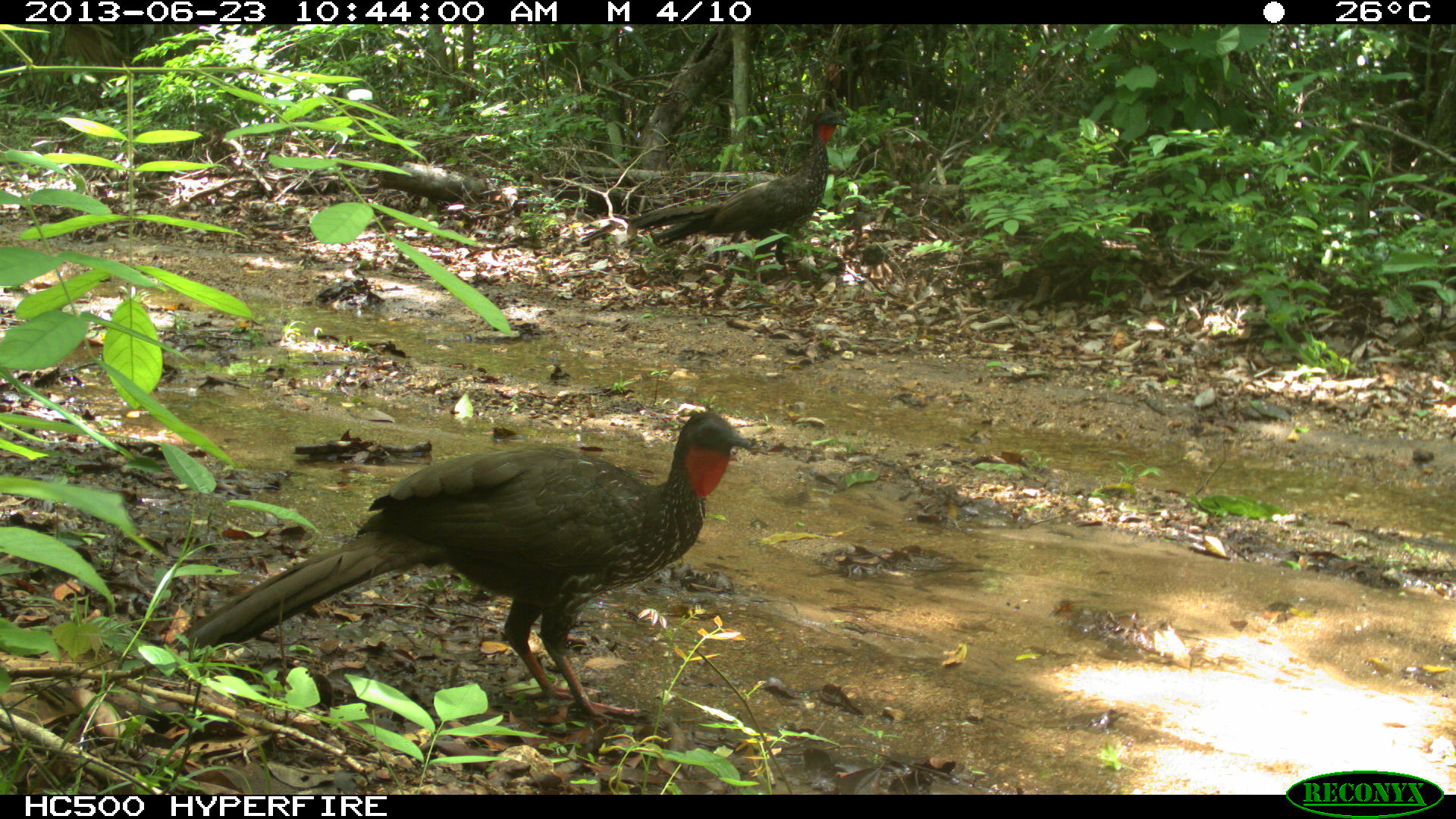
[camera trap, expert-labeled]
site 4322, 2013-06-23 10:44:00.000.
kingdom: Animalia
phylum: Chordata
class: Aves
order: Galliformes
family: Cracidae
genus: Penelope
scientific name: Penelope purpurascens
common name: crested guan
Penelope purpurascens (crested guan), count 1.